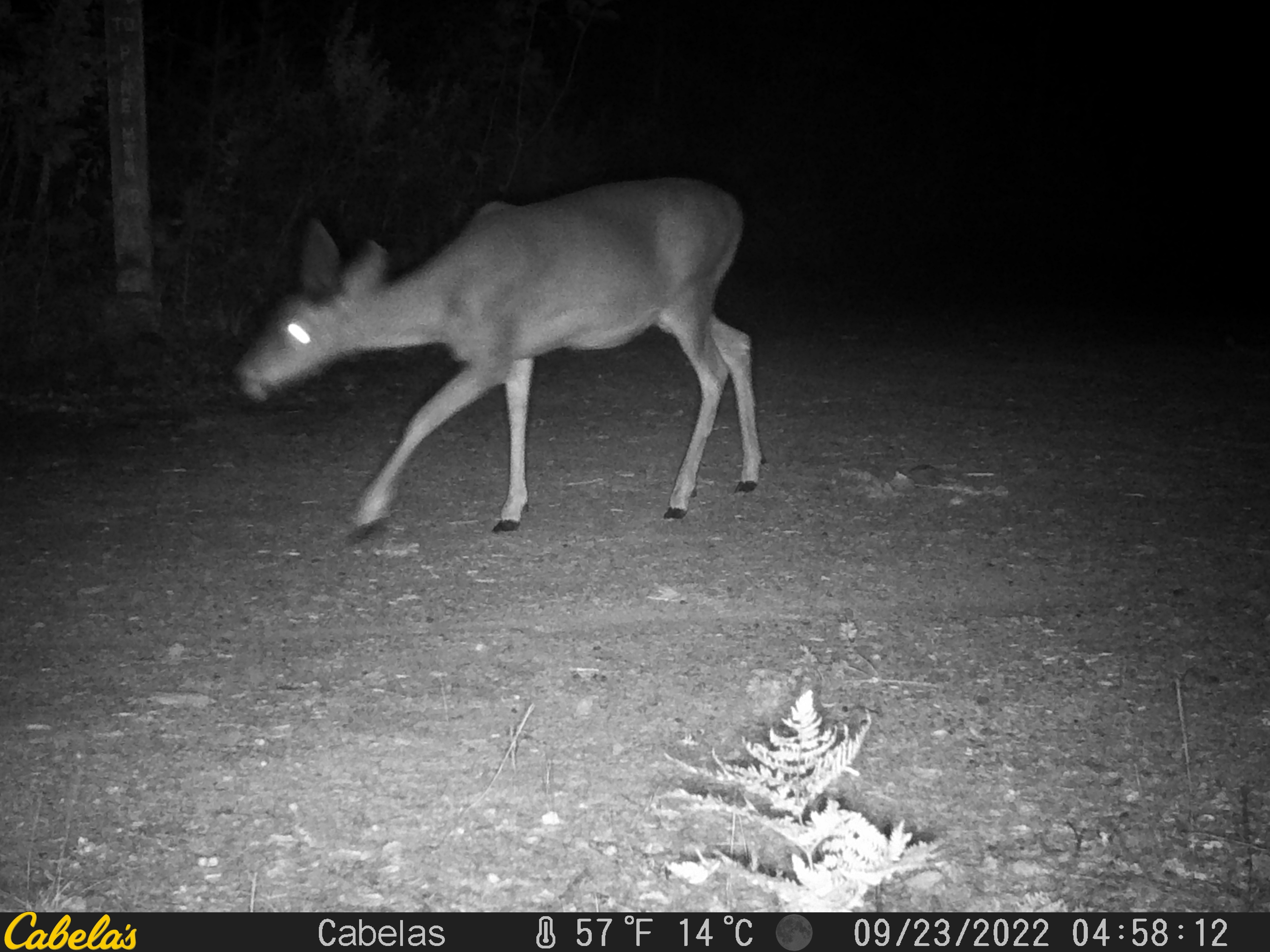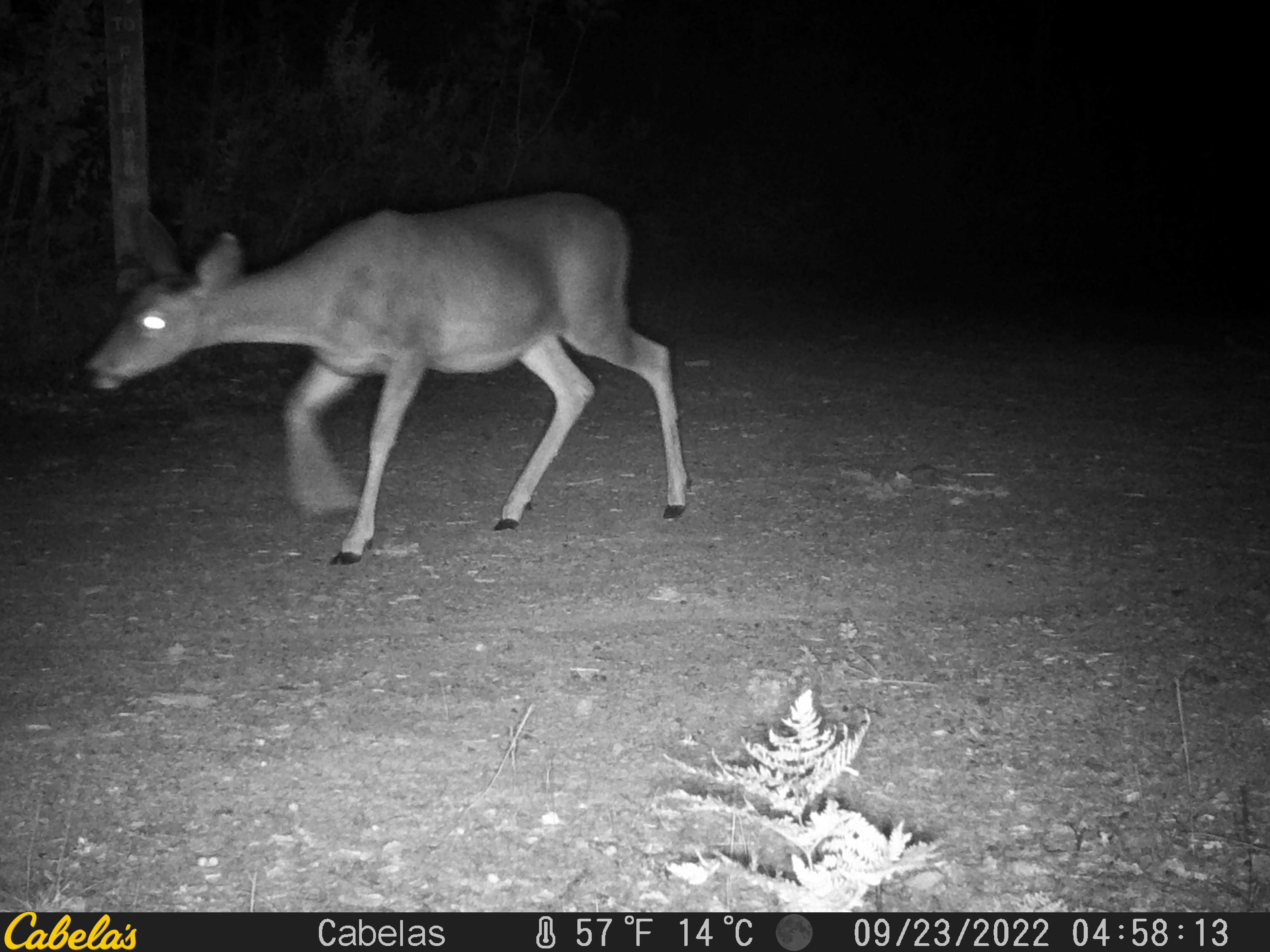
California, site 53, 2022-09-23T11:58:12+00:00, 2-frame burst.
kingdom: Animalia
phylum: Chordata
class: Mammalia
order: Artiodactyla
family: Cervidae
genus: Odocoileus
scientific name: Odocoileus hemionus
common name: mule deer